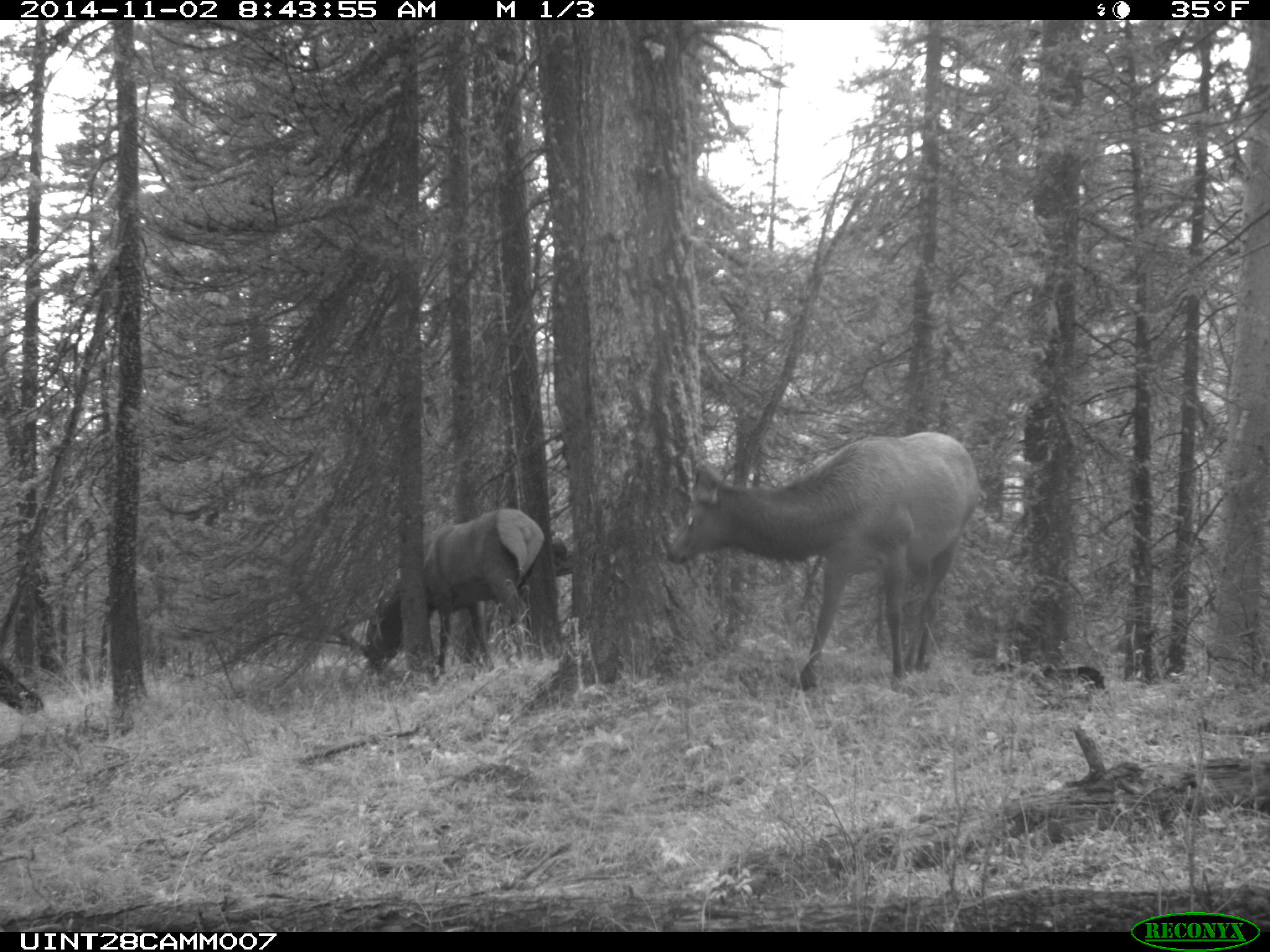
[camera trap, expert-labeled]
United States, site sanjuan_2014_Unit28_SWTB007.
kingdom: Animalia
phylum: Chordata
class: Mammalia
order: Artiodactyla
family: Cervidae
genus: Cervus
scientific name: Cervus elaphus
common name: red deer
Cervus elaphus (red deer).